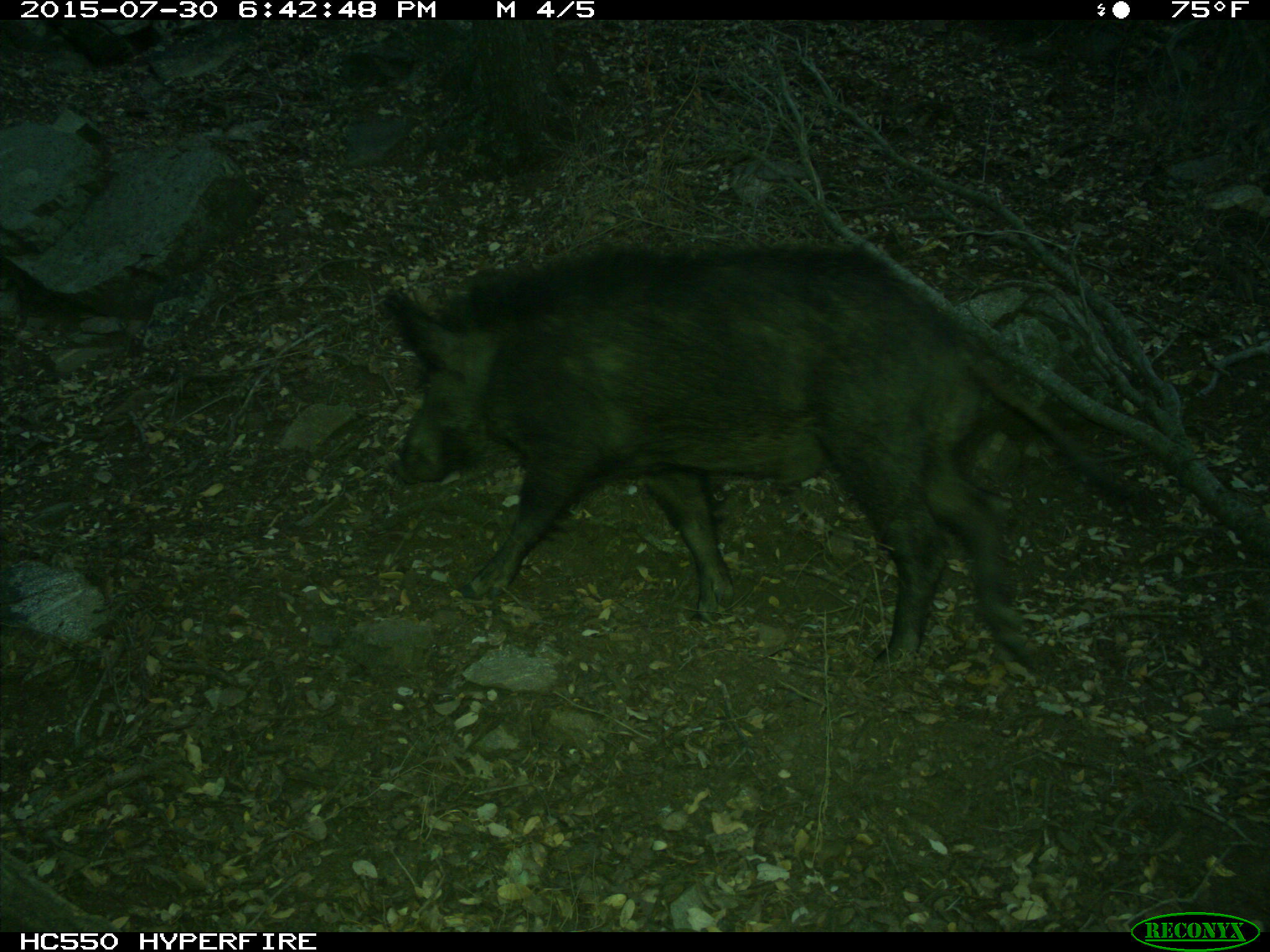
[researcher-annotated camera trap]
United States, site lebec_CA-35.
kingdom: Animalia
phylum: Chordata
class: Mammalia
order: Artiodactyla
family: Suidae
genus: Sus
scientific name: Sus scrofa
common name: wild boar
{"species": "Sus scrofa (wild boar)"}